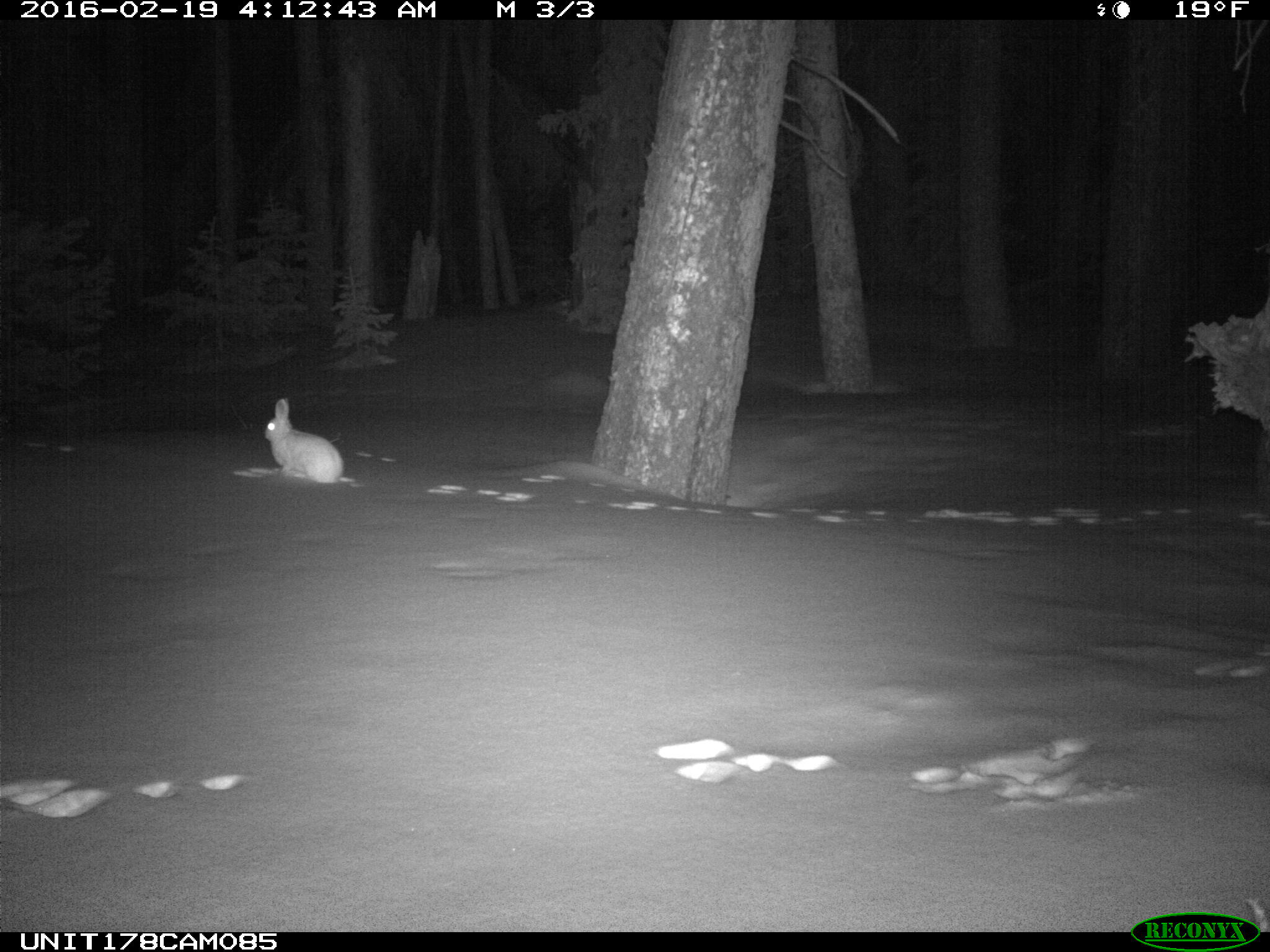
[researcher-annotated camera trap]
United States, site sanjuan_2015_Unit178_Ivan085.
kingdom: Animalia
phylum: Chordata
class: Mammalia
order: Lagomorpha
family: Leporidae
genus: Lepus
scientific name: Lepus americanus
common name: snowshoe hare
Lepus americanus (snowshoe hare).